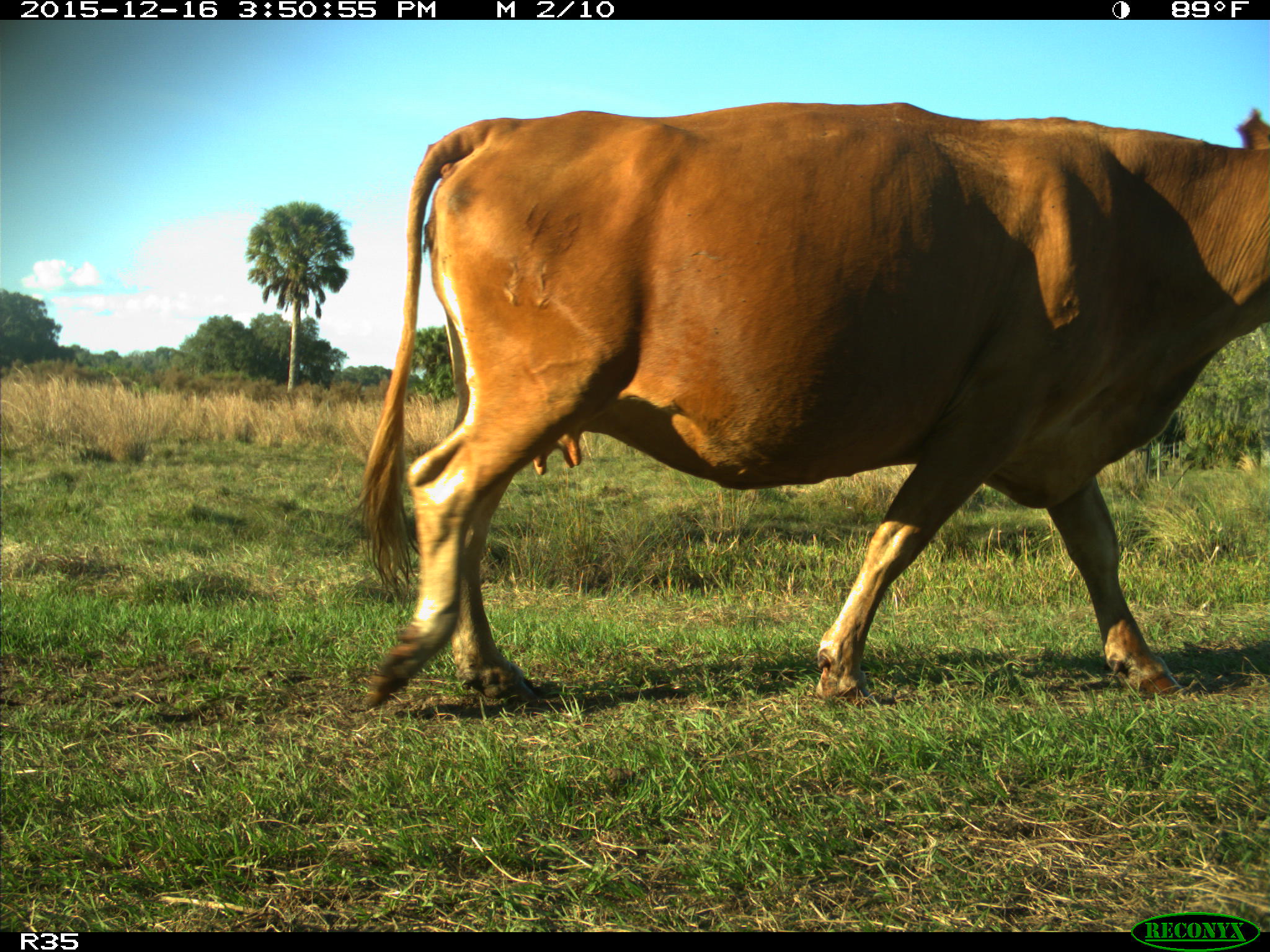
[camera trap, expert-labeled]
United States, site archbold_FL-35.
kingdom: Animalia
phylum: Chordata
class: Mammalia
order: Artiodactyla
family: Bovidae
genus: Bos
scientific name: Bos taurus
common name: domestic cow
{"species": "Bos taurus (domestic cow)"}